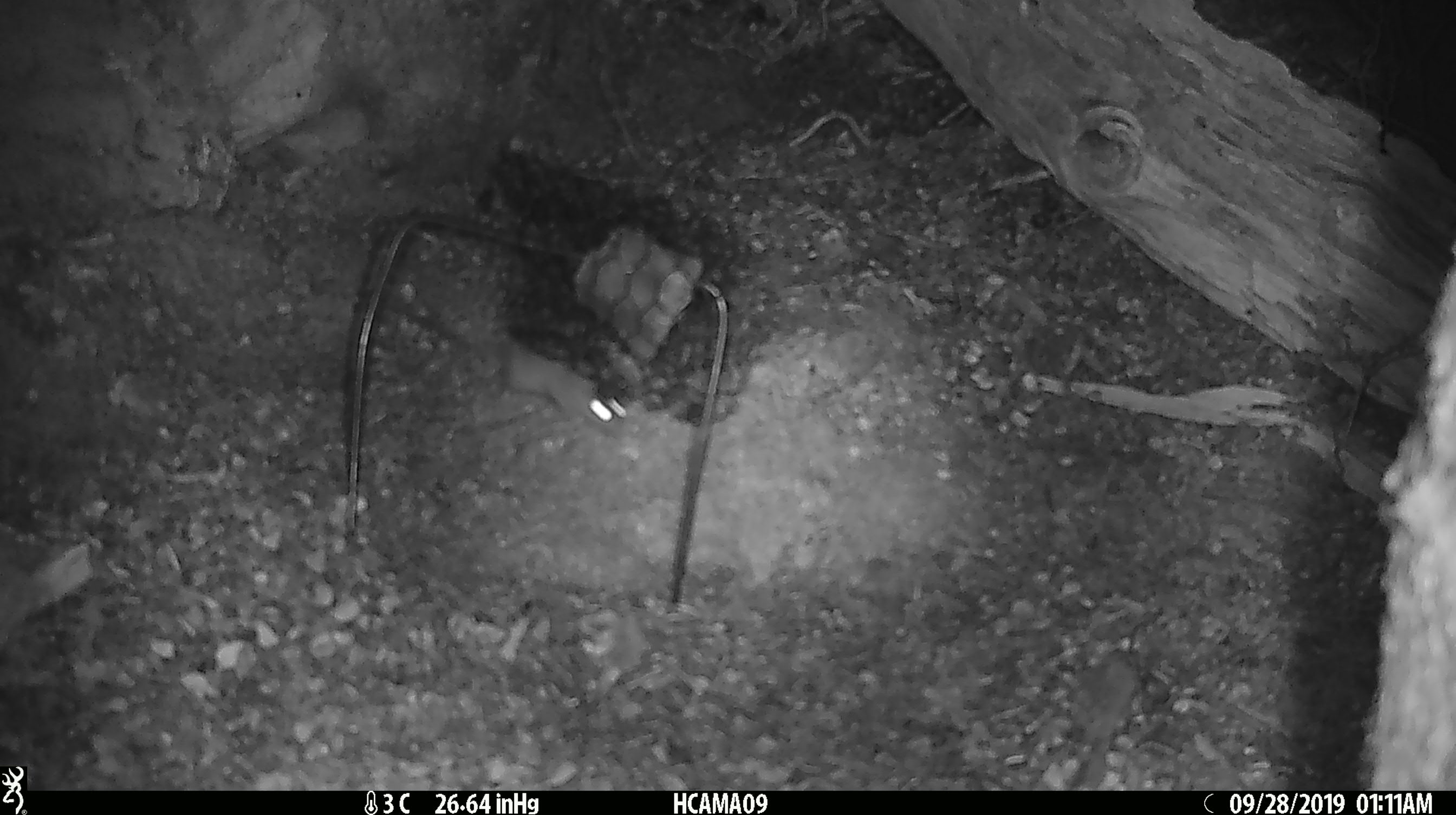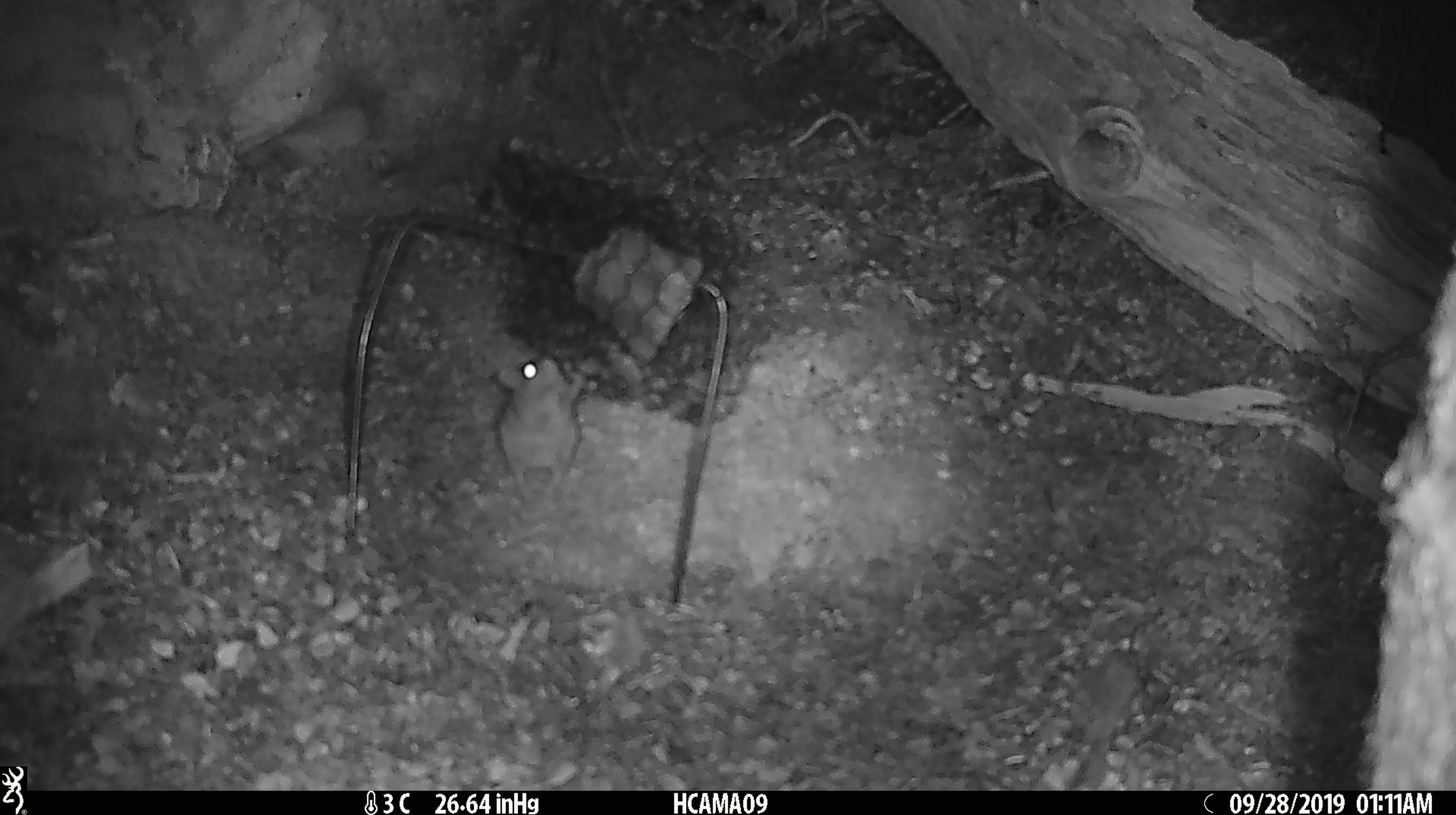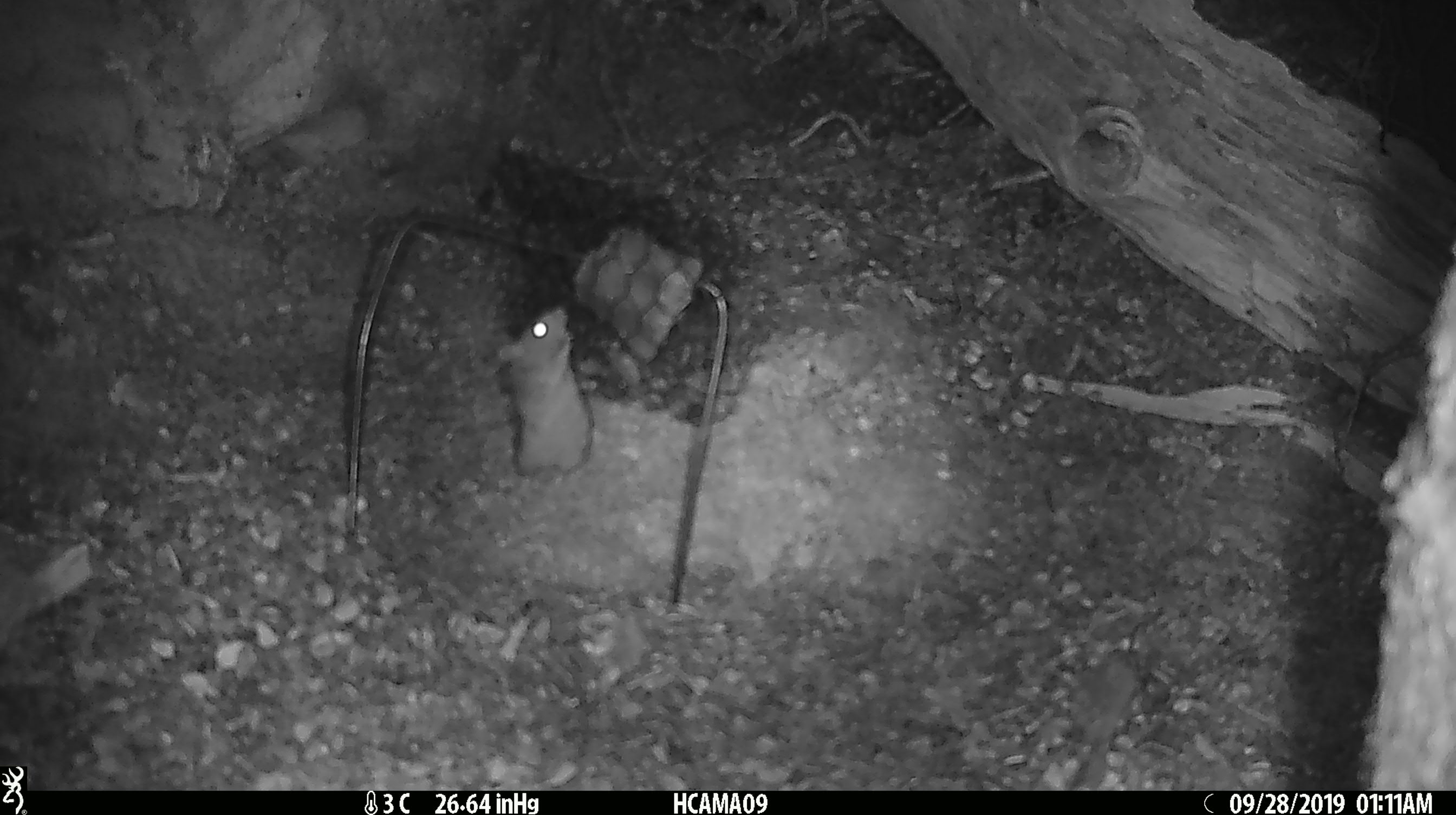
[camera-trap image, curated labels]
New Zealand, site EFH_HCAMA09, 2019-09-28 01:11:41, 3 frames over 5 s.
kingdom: Animalia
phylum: Chordata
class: Mammalia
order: Rodentia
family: Muridae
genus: Mus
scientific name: Mus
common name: mouse